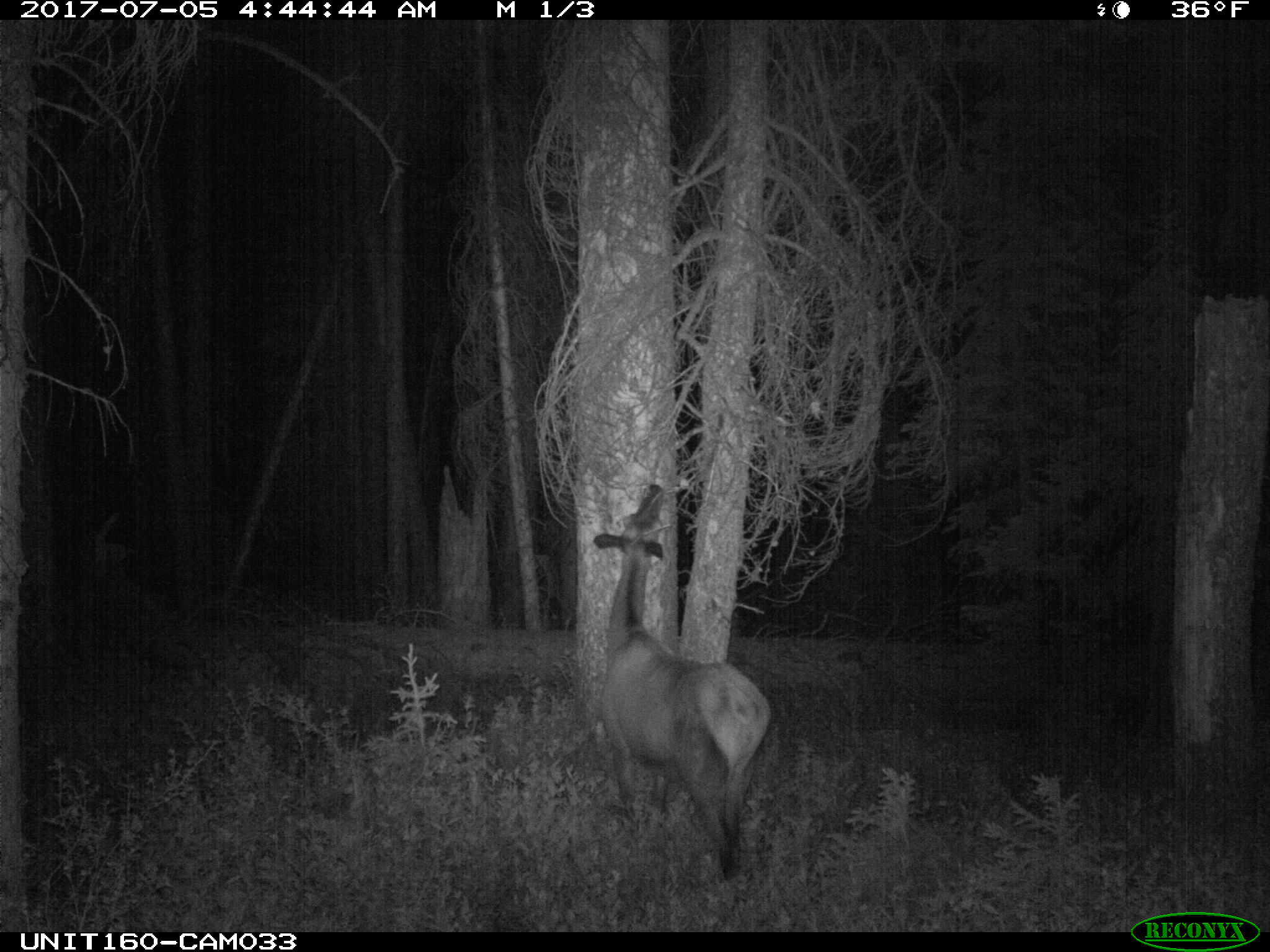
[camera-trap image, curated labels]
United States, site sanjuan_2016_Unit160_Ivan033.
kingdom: Animalia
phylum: Chordata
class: Mammalia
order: Artiodactyla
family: Cervidae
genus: Cervus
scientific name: Cervus elaphus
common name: red deer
Cervus elaphus (red deer).